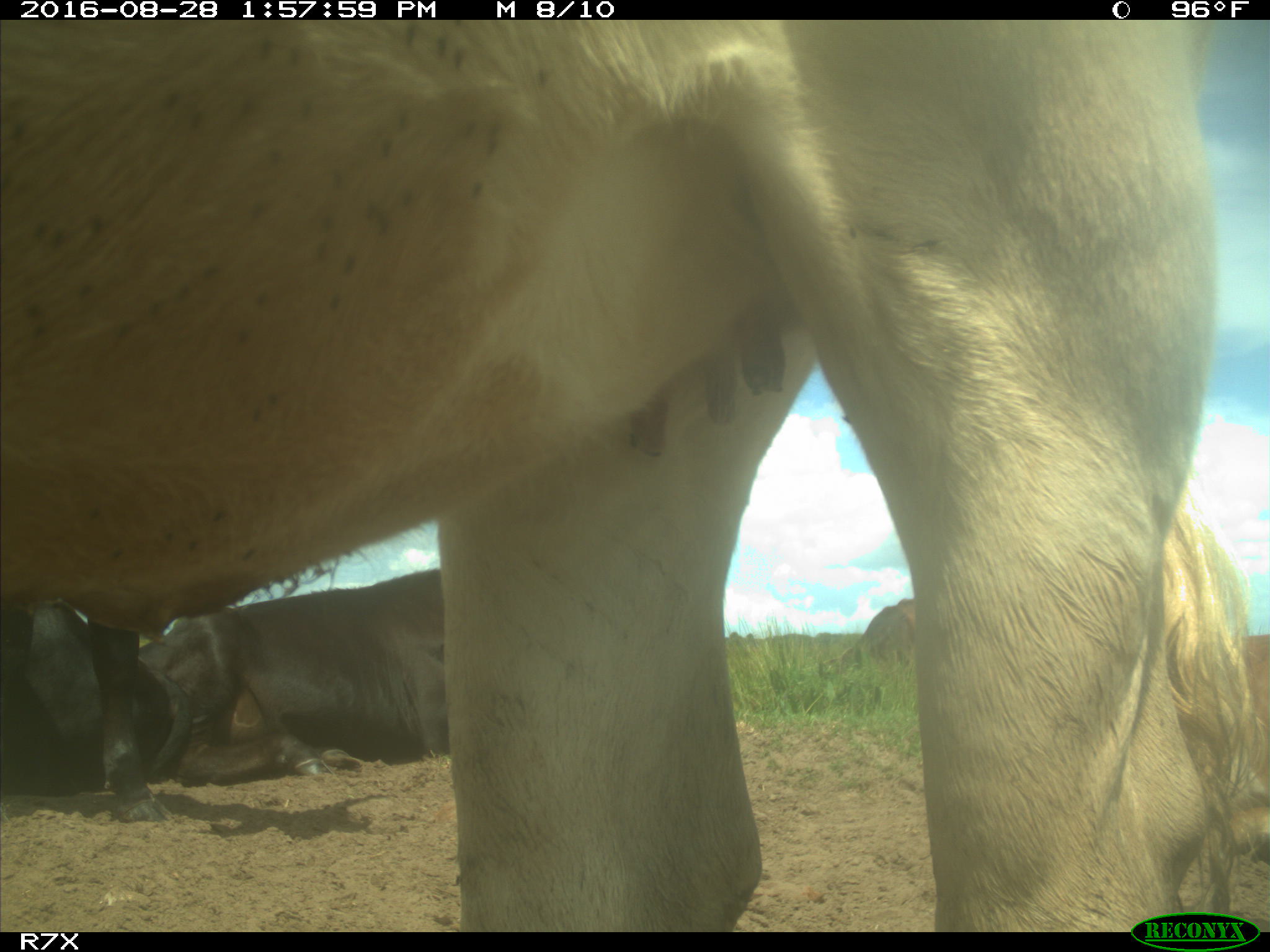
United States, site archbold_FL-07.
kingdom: Animalia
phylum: Chordata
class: Mammalia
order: Artiodactyla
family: Bovidae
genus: Bos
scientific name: Bos taurus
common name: domestic cow